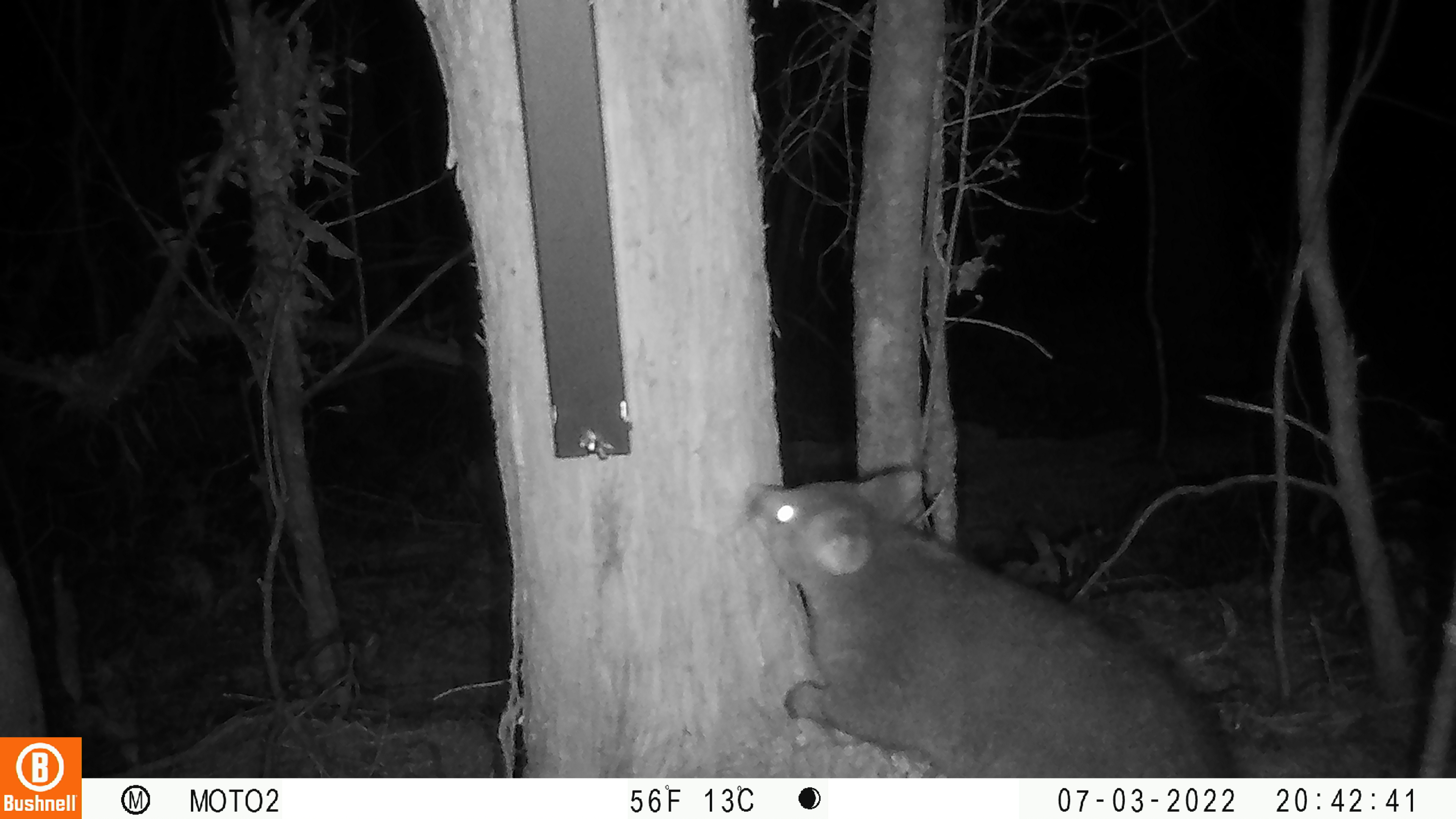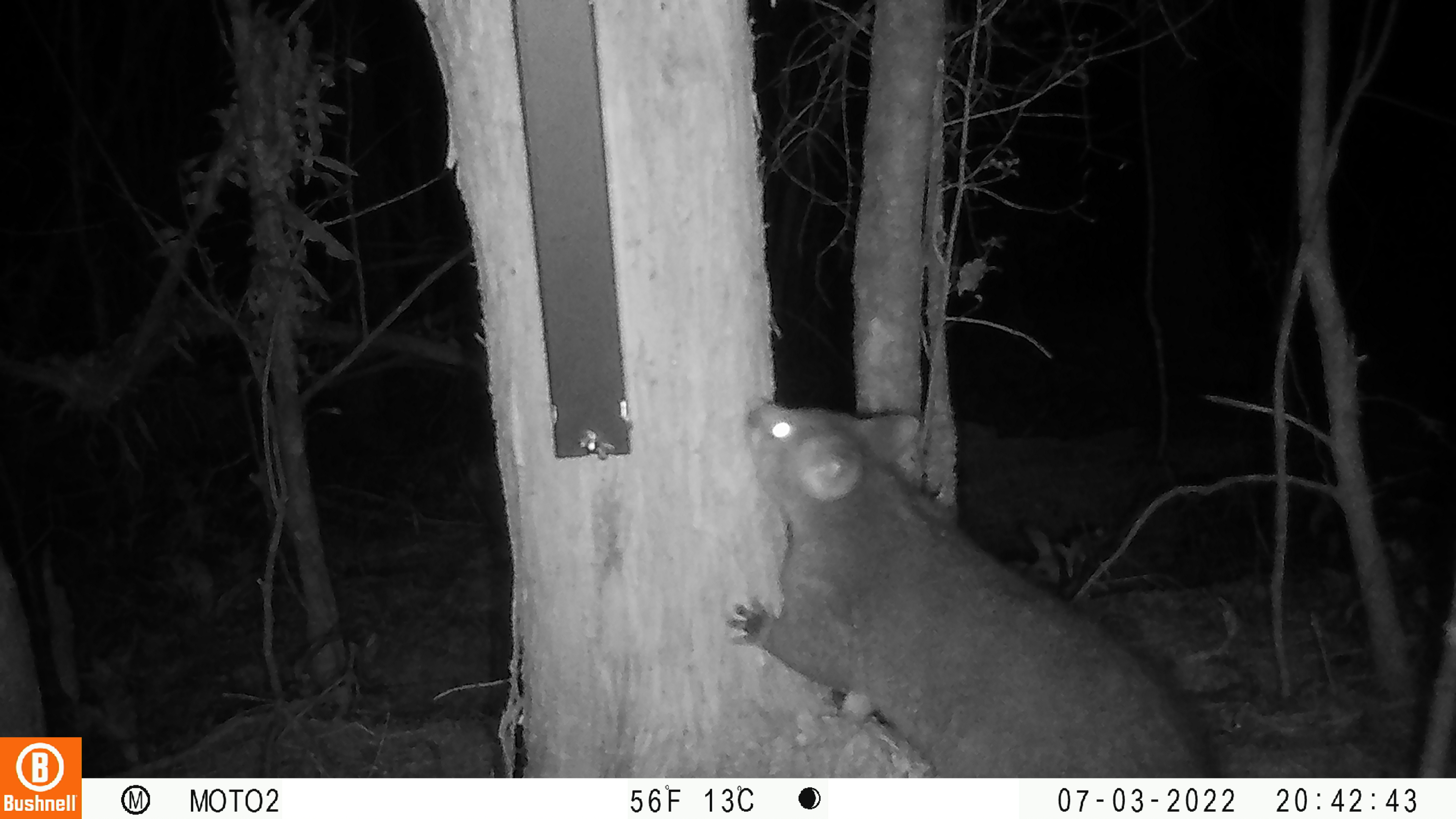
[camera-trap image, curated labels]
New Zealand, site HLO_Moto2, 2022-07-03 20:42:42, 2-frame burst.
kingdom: Animalia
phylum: Chordata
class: Mammalia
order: Diprotodontia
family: Phalangeridae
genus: Trichosurus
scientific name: Trichosurus vulpecula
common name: common brushtail possum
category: possum